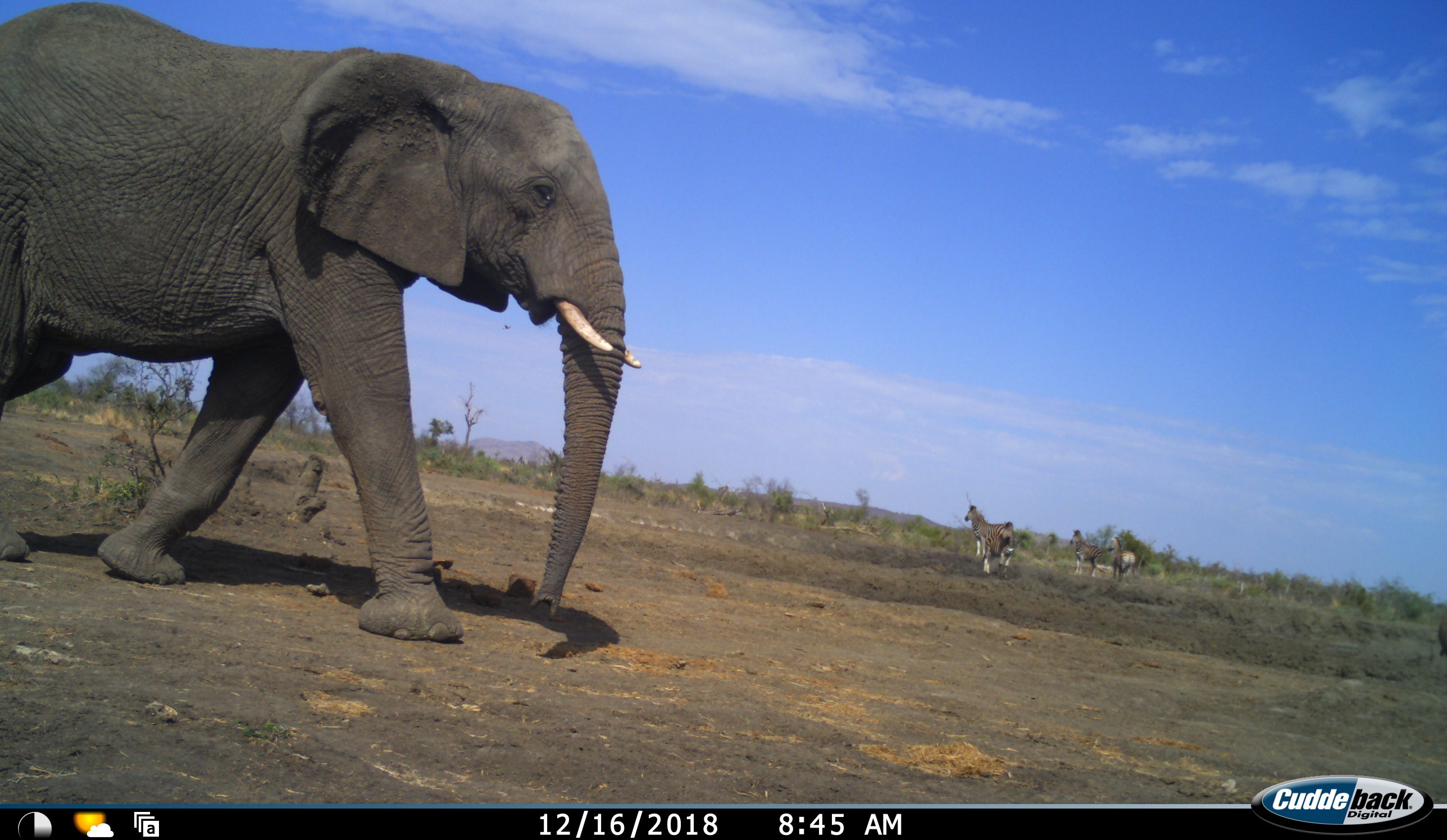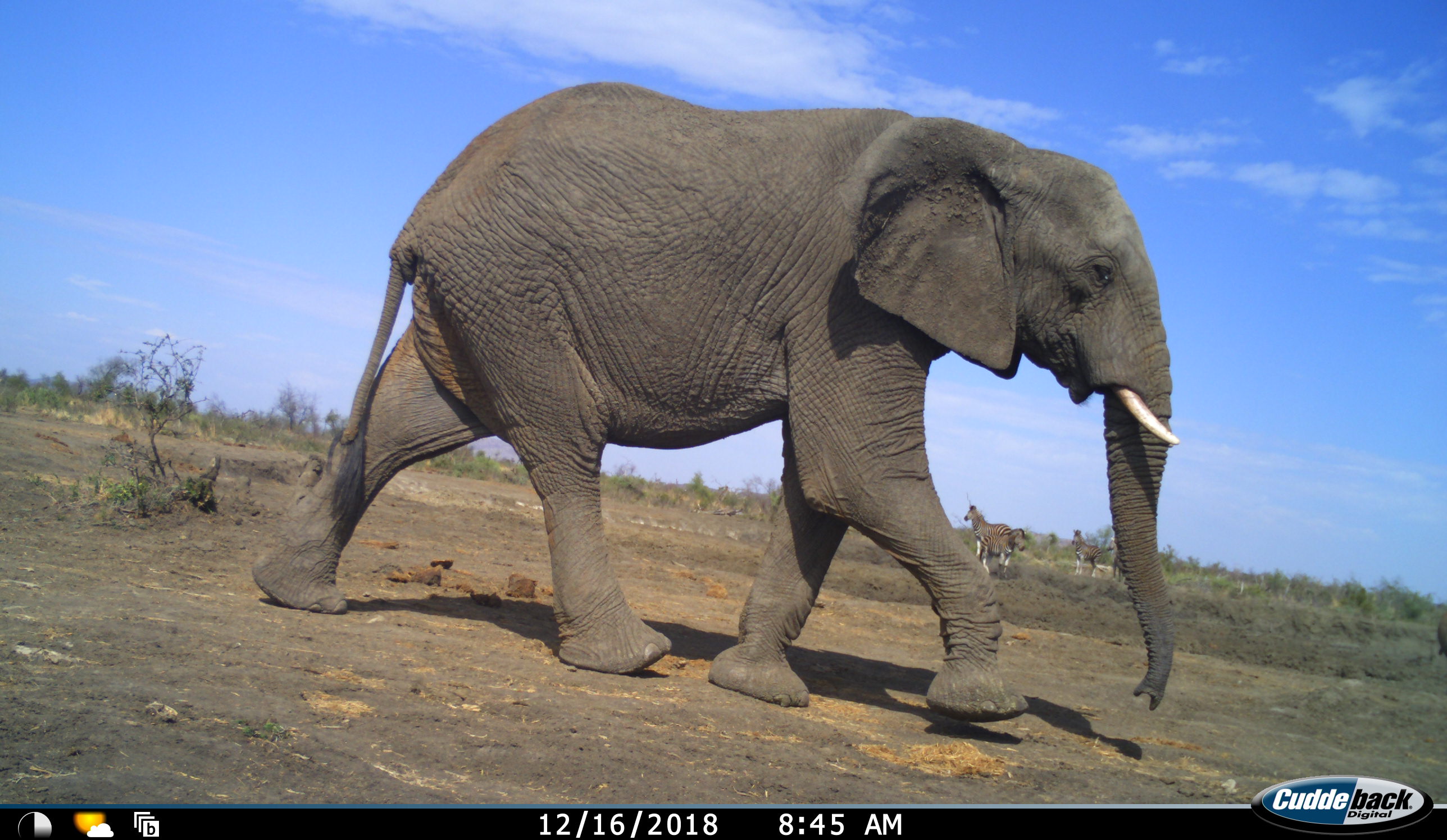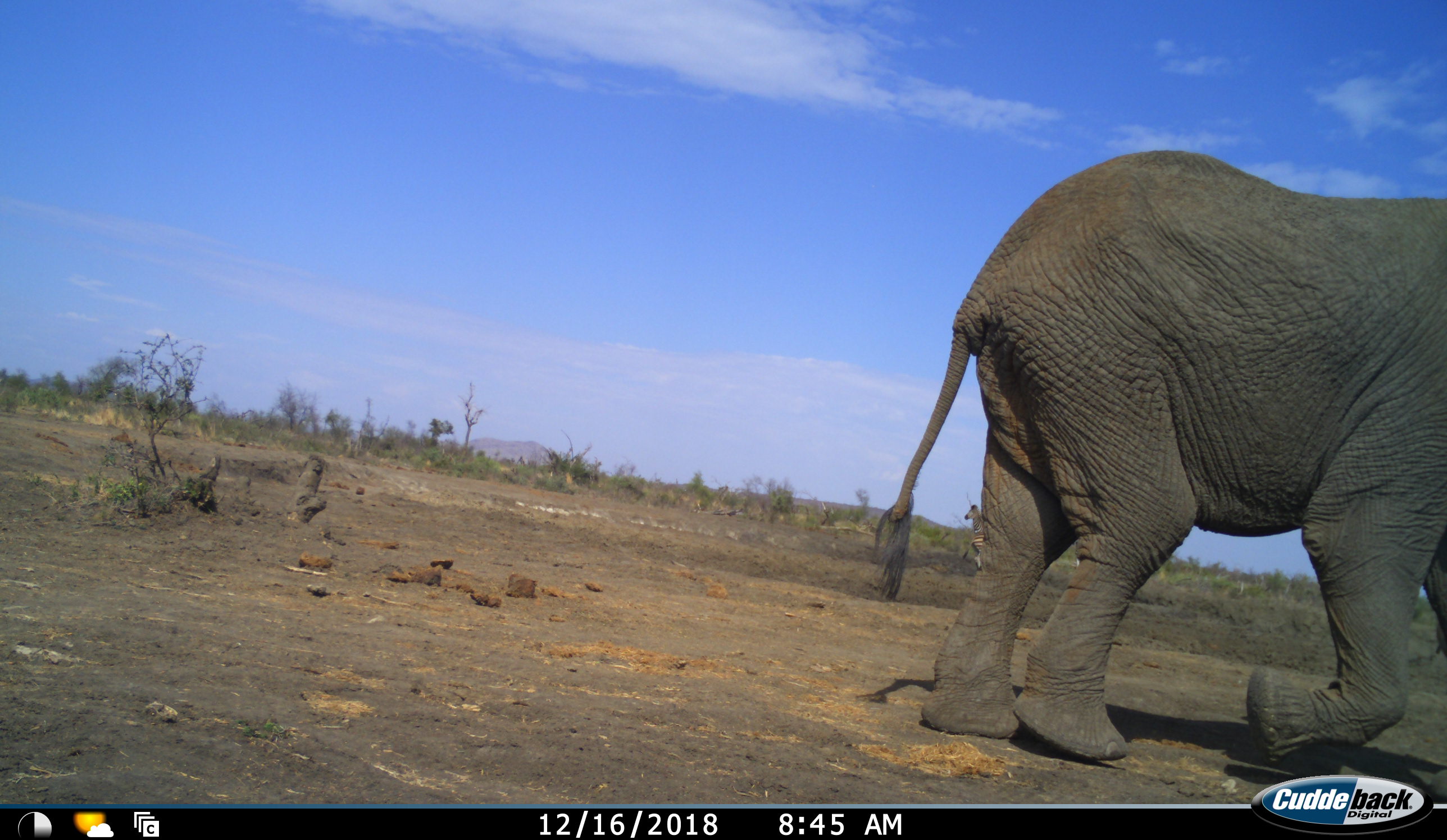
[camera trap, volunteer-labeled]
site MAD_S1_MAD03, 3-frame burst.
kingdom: Animalia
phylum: Chordata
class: Mammalia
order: Proboscidea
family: Elephantidae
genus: Loxodonta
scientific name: Loxodonta africana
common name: african bush elephant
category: elephant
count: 1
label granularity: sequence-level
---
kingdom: Animalia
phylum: Chordata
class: Mammalia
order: Perissodactyla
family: Equidae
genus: Equus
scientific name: Equus quagga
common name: plains zebra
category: zebraplains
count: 4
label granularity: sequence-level